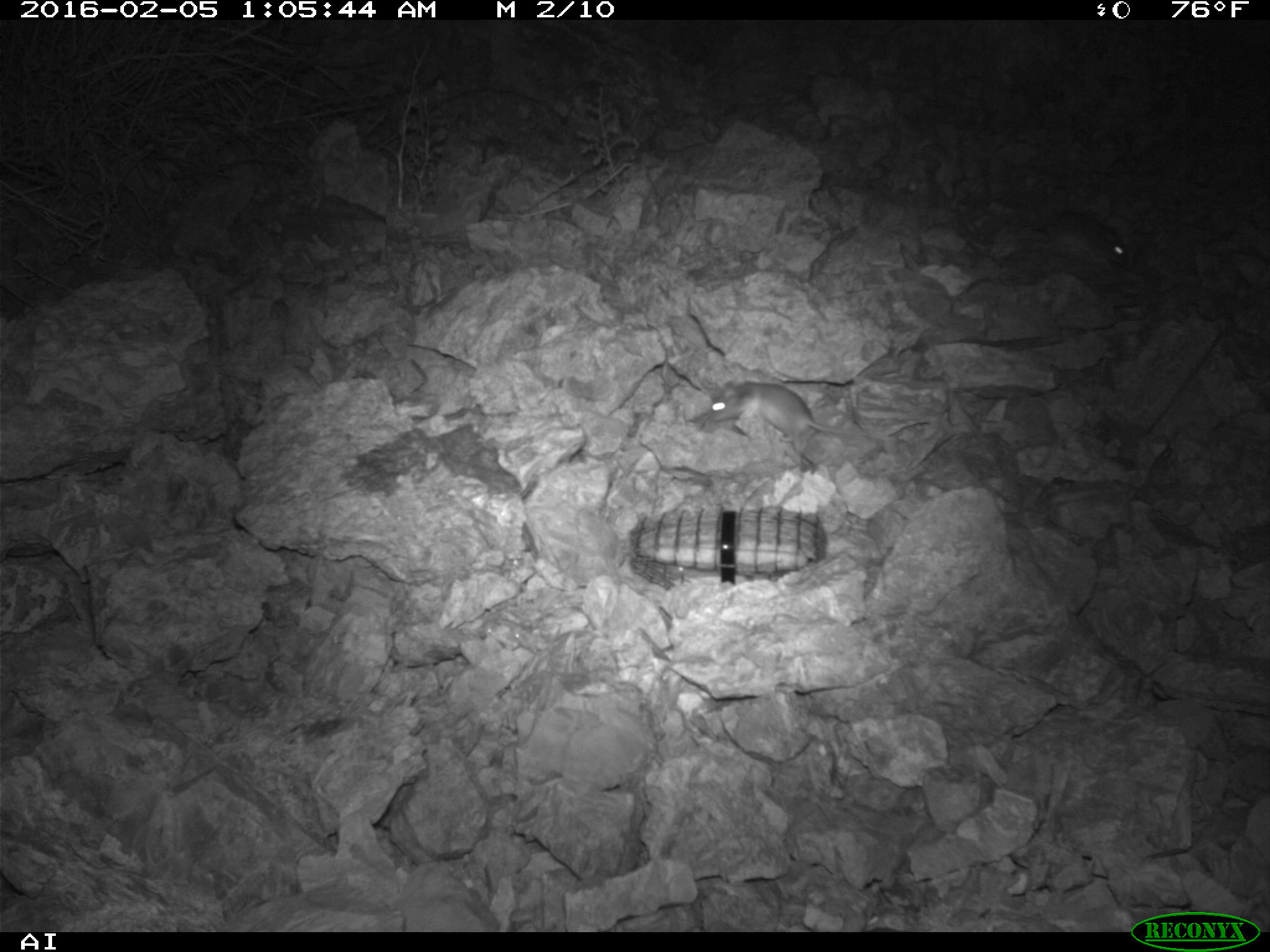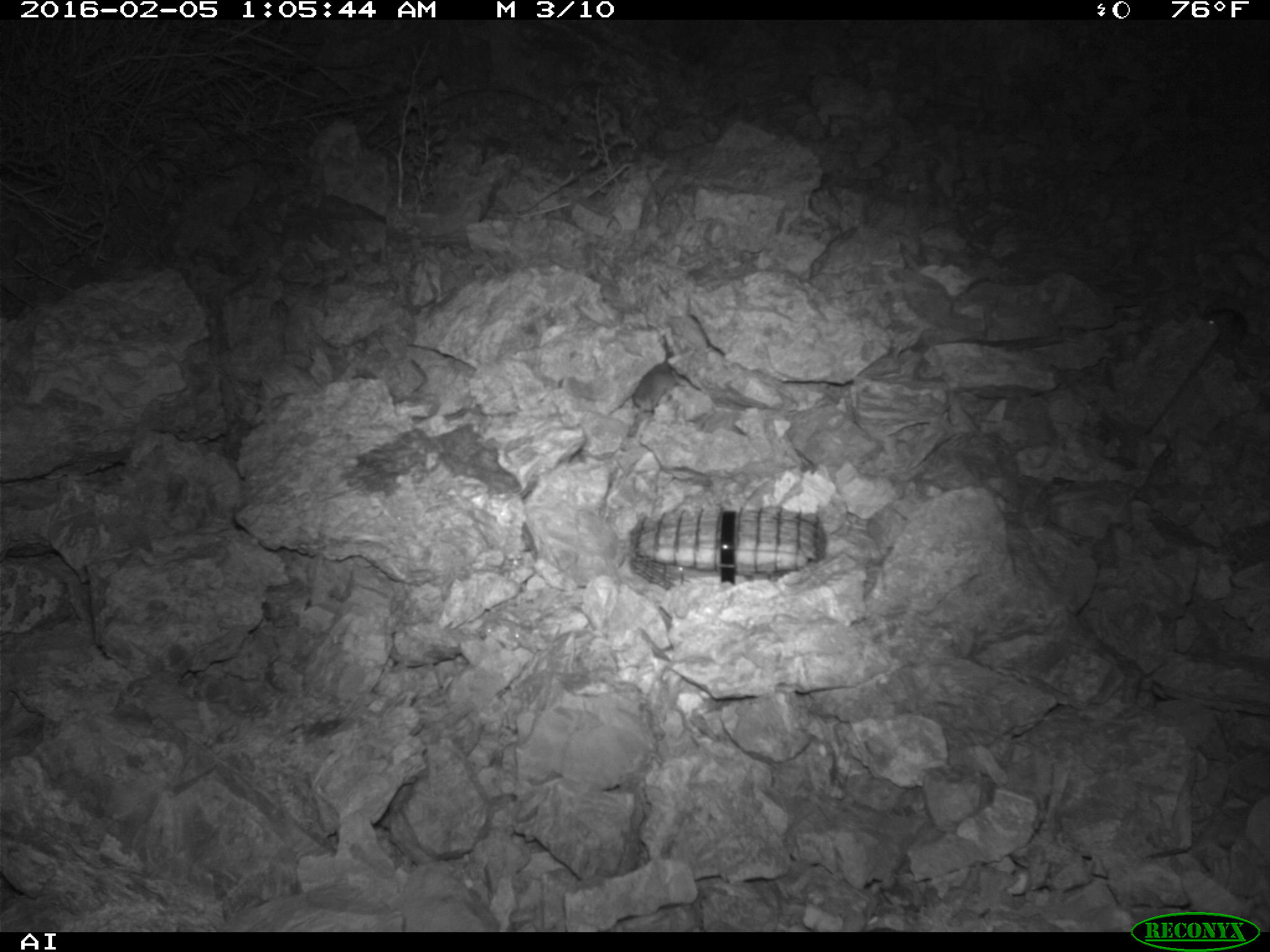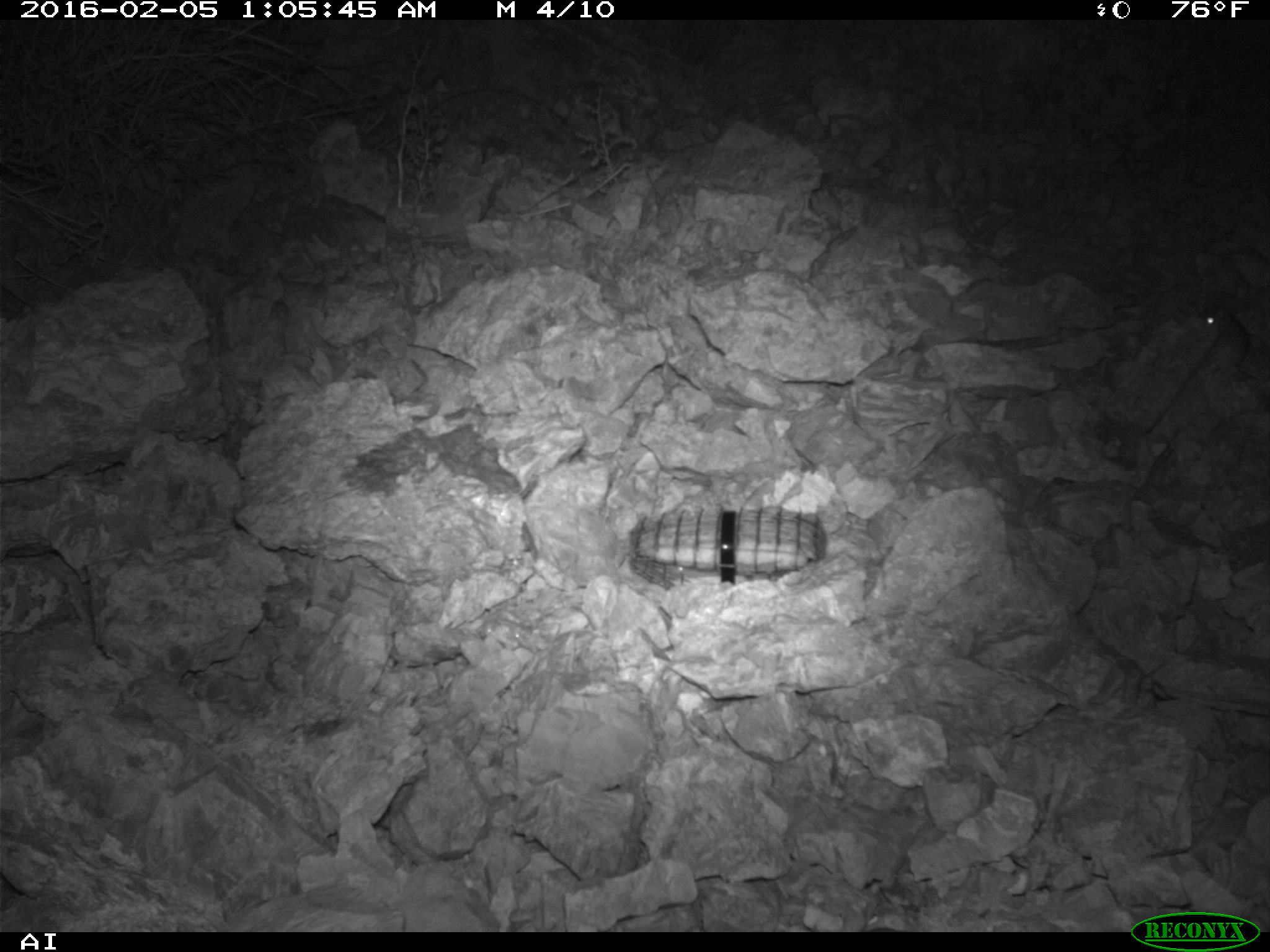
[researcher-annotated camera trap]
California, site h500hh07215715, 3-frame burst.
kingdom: Animalia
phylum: Chordata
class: Mammalia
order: Rodentia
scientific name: Rodentia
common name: rodent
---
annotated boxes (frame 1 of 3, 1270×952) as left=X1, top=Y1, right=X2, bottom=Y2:
rodent: left=707, top=379, right=859, bottom=451; left=1015, top=211, right=1127, bottom=266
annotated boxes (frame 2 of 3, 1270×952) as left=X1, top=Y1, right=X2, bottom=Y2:
rodent: left=630, top=335, right=677, bottom=414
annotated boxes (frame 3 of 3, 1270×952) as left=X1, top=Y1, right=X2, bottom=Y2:
rodent: left=1199, top=302, right=1249, bottom=379